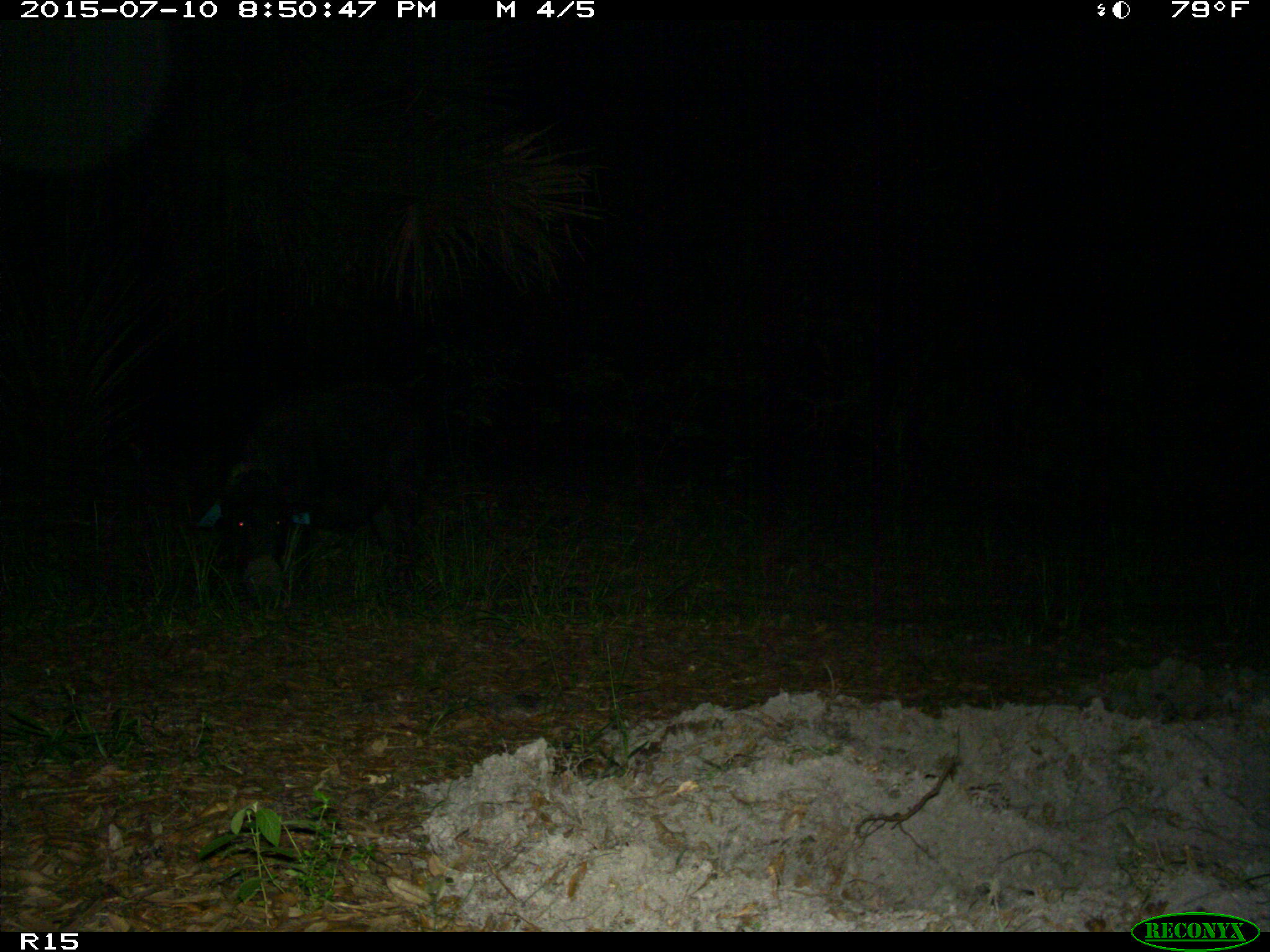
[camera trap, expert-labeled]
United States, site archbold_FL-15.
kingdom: Animalia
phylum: Chordata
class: Mammalia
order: Artiodactyla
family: Suidae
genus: Sus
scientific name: Sus scrofa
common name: wild boar